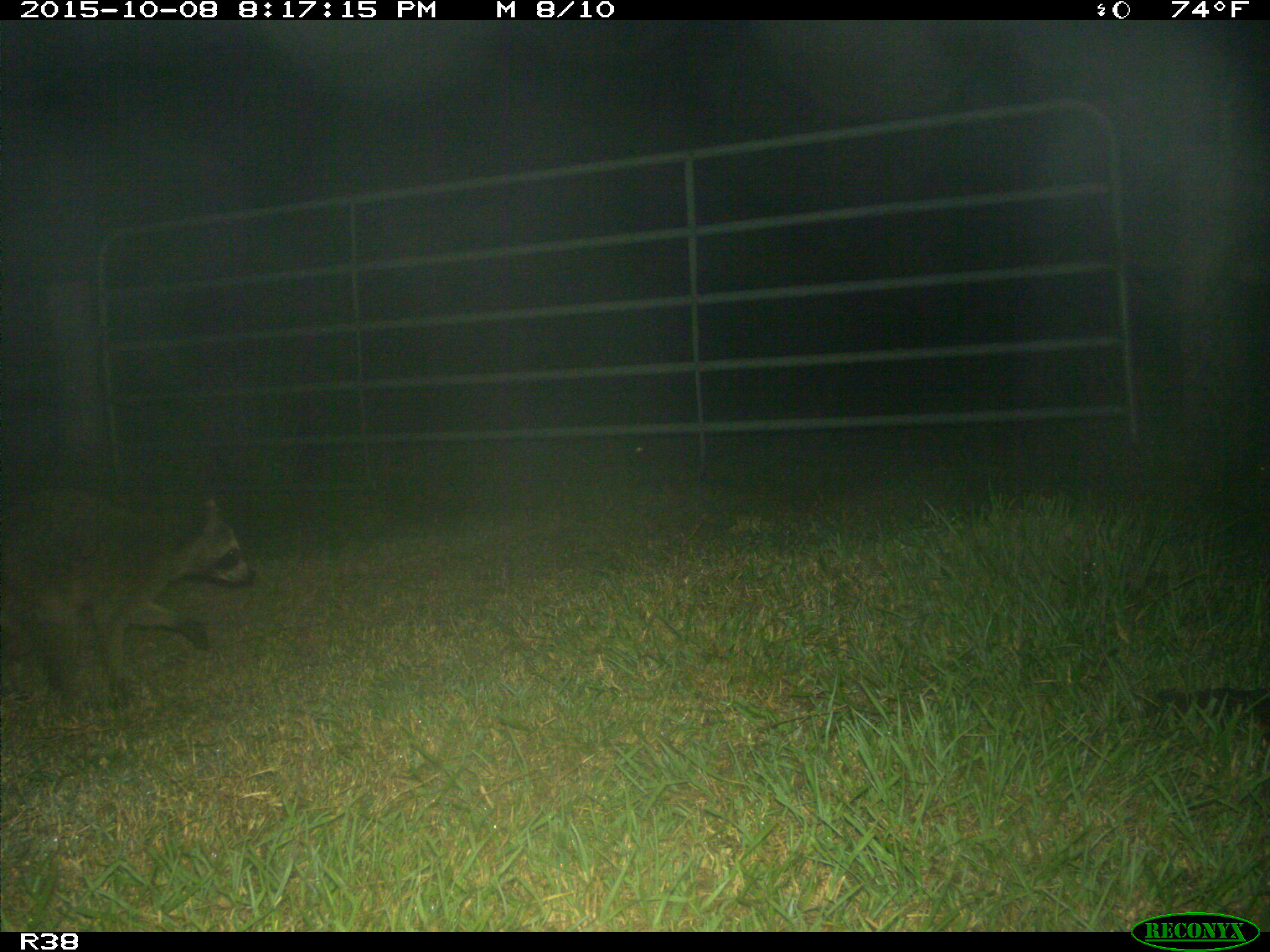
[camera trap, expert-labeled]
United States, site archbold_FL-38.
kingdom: Animalia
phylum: Chordata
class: Mammalia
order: Carnivora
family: Procyonidae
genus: Procyon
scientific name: Procyon lotor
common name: common raccoon